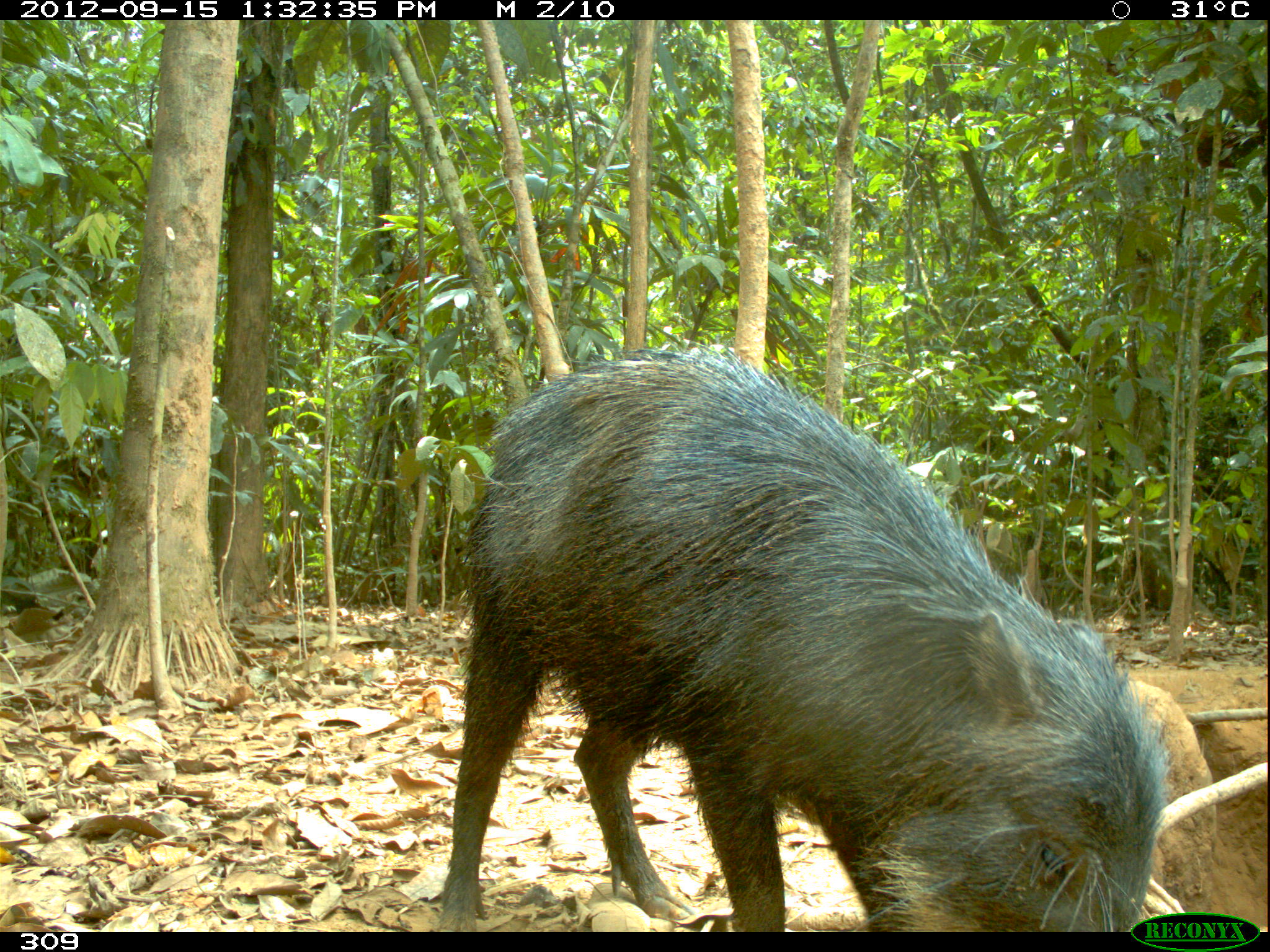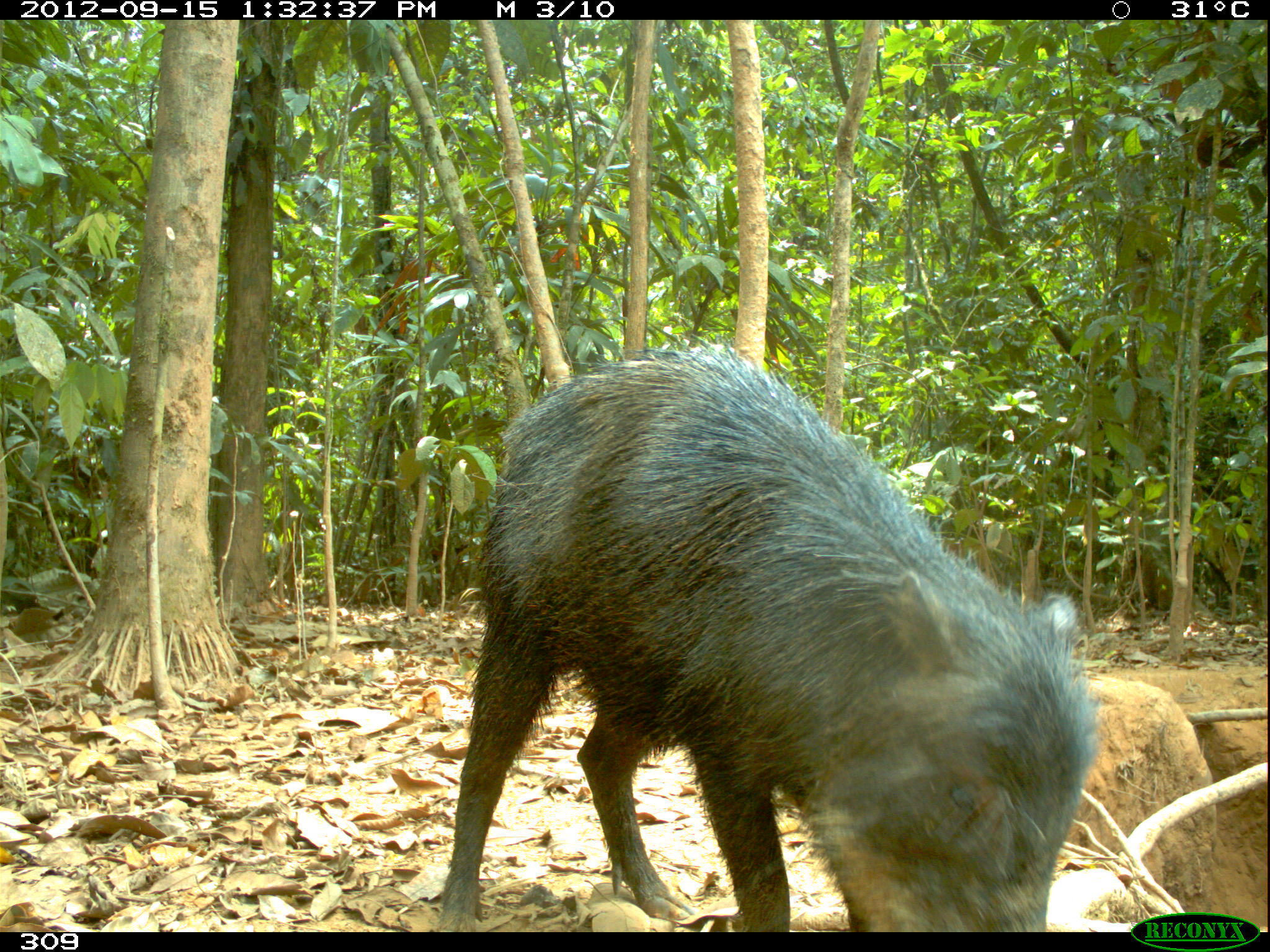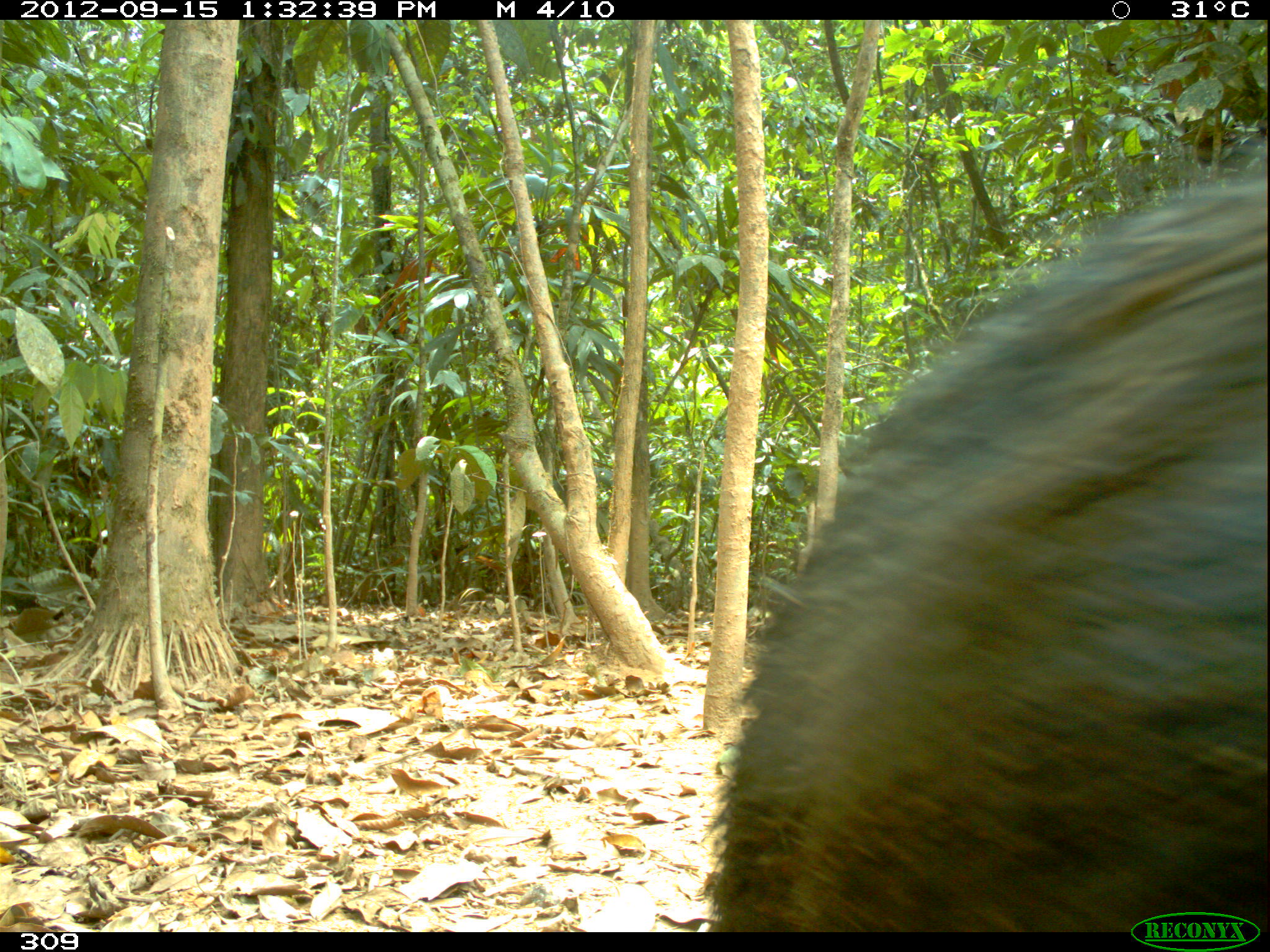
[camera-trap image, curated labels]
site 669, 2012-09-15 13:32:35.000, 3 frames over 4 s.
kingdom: Animalia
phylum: Chordata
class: Mammalia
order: Artiodactyla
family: Tayassuidae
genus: Tayassu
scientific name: Tayassu pecari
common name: white-lipped peccary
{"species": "Tayassu pecari (white-lipped peccary)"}